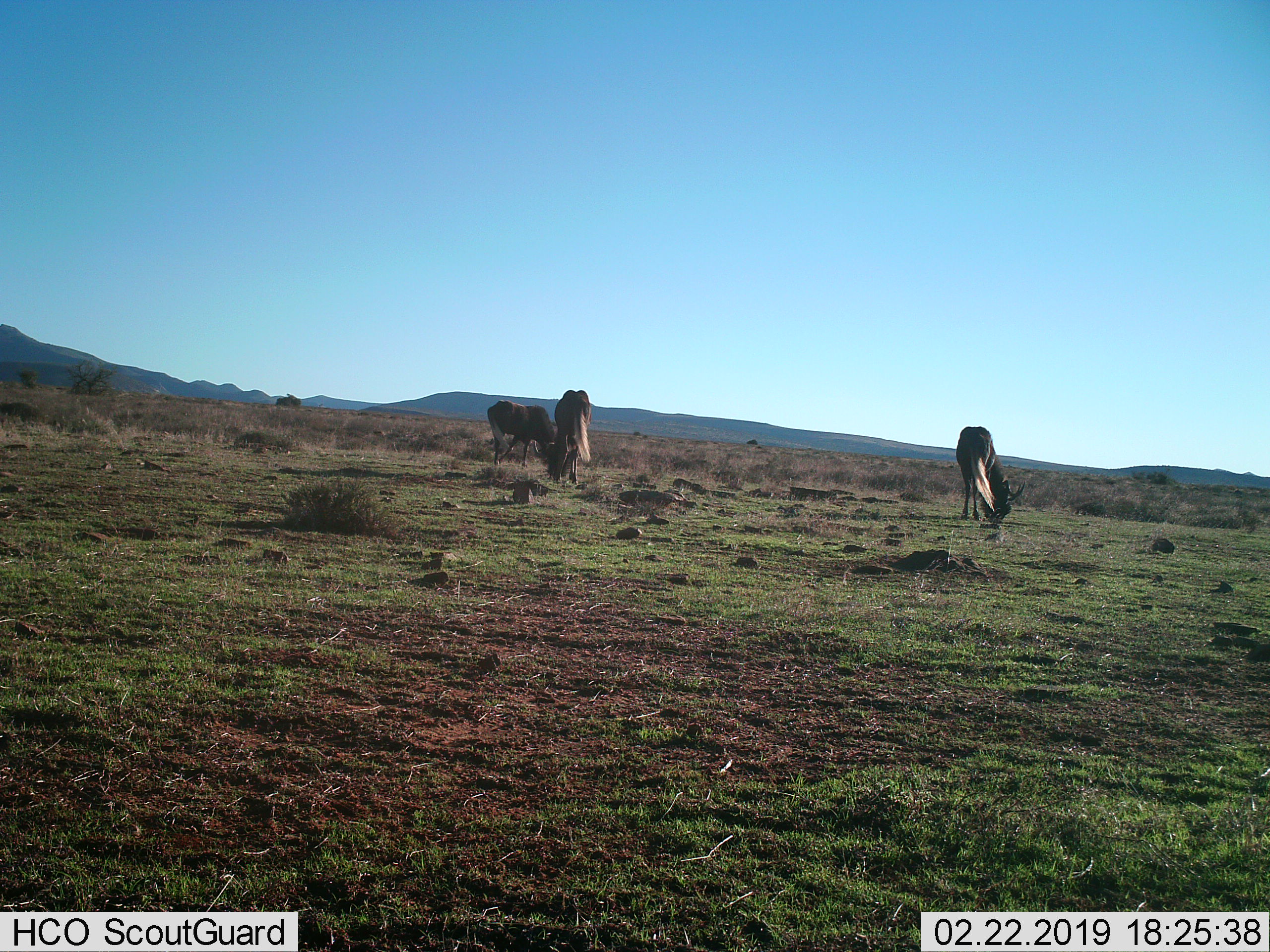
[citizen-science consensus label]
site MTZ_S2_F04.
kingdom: Animalia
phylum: Chordata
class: Mammalia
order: Artiodactyla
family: Bovidae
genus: Connochaetes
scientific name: Connochaetes gnou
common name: black wildebeest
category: wildebeestblack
Wildebeestblack (black wildebeest) (Connochaetes gnou), count 3. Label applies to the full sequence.